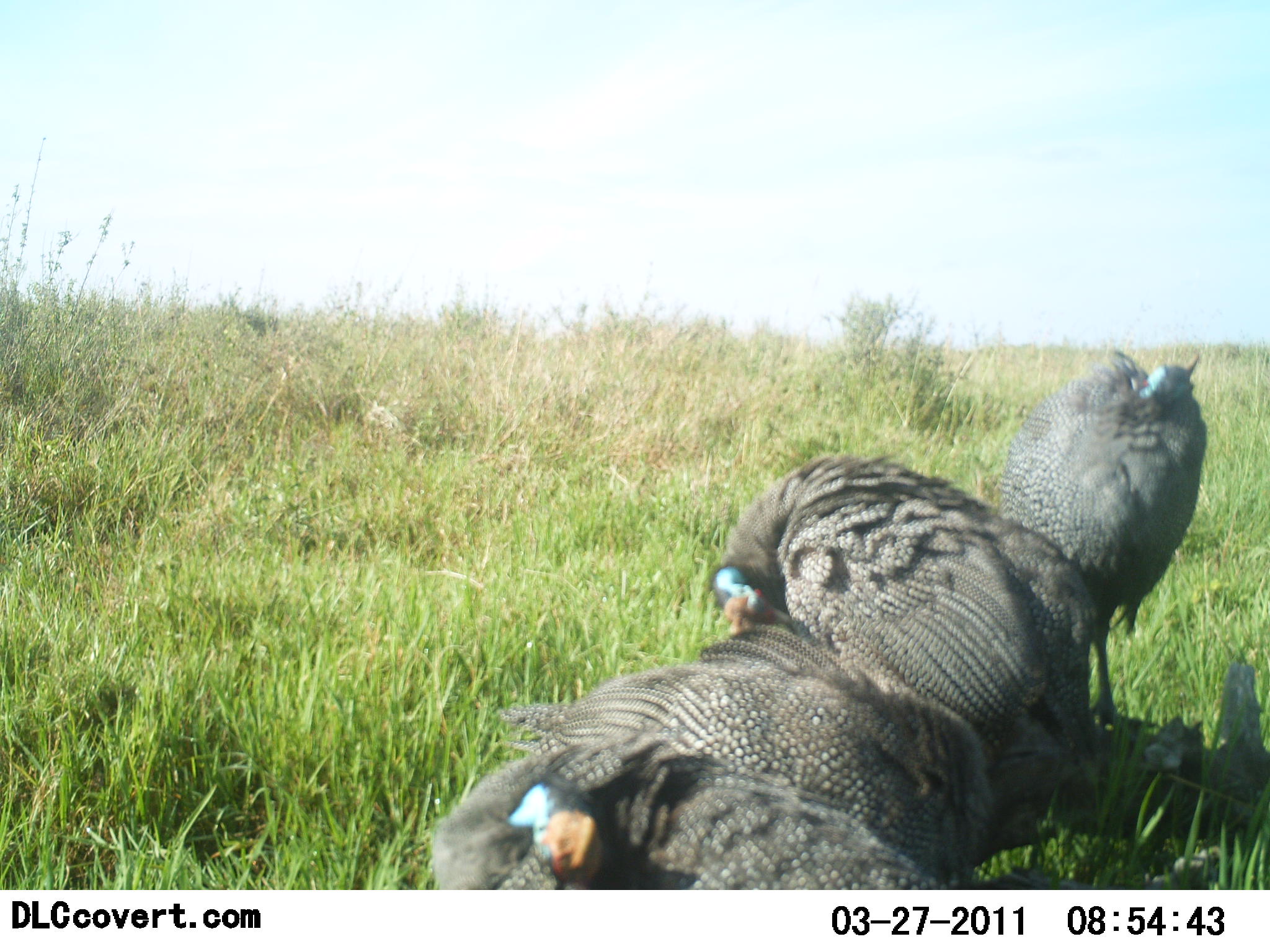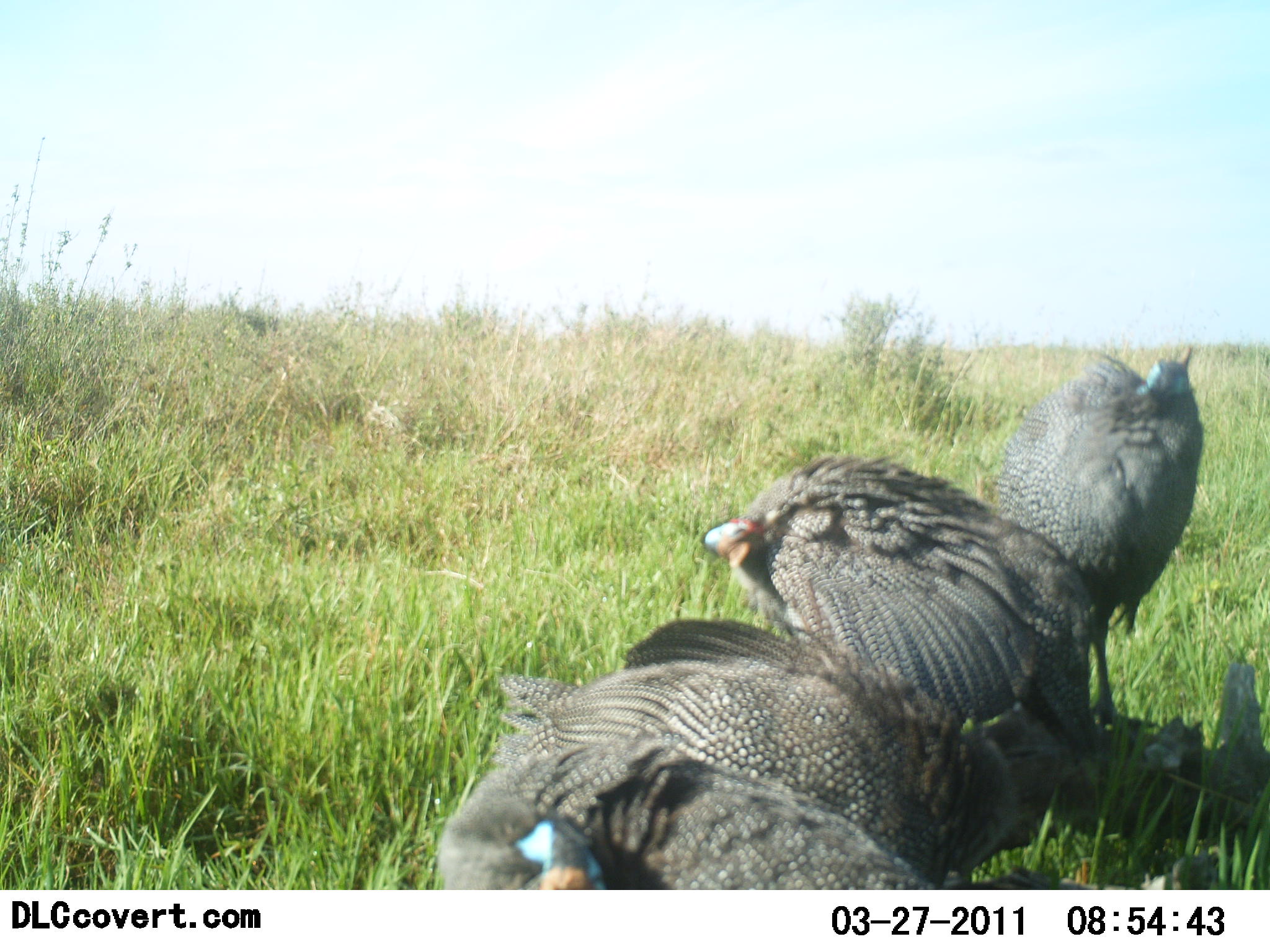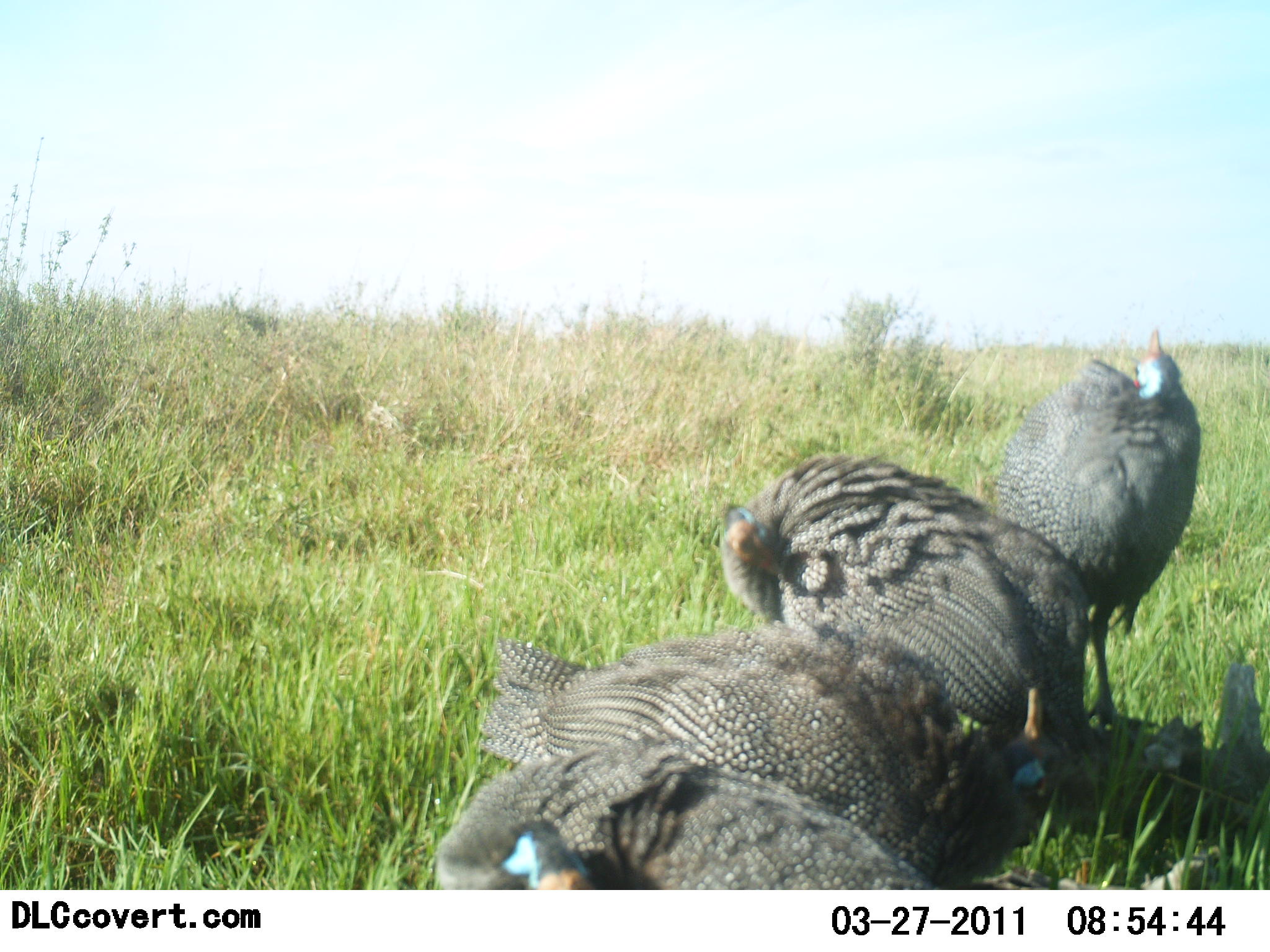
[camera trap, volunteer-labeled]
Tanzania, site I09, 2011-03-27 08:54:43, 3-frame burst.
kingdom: Animalia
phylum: Chordata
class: Aves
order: Galliformes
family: Numididae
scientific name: Numididae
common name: guinea fowl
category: guineafowl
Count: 4.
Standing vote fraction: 58%.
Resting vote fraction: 58%.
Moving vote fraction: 0%.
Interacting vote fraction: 25%.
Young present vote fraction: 0%.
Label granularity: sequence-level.